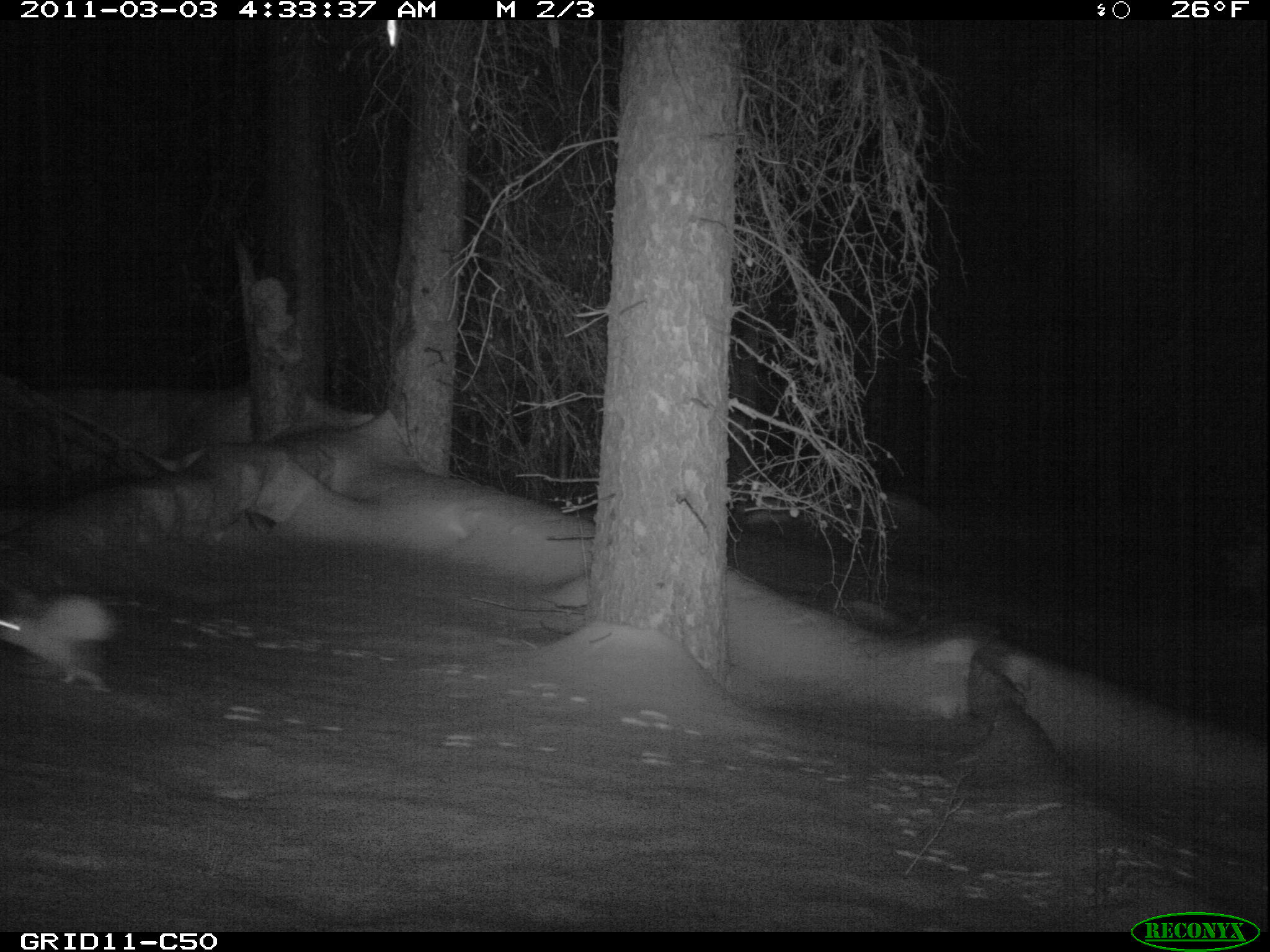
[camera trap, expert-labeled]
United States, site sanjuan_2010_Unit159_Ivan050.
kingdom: Animalia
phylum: Chordata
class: Mammalia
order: Lagomorpha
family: Leporidae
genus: Lepus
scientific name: Lepus americanus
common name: snowshoe hare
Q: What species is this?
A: Lepus americanus (snowshoe hare).